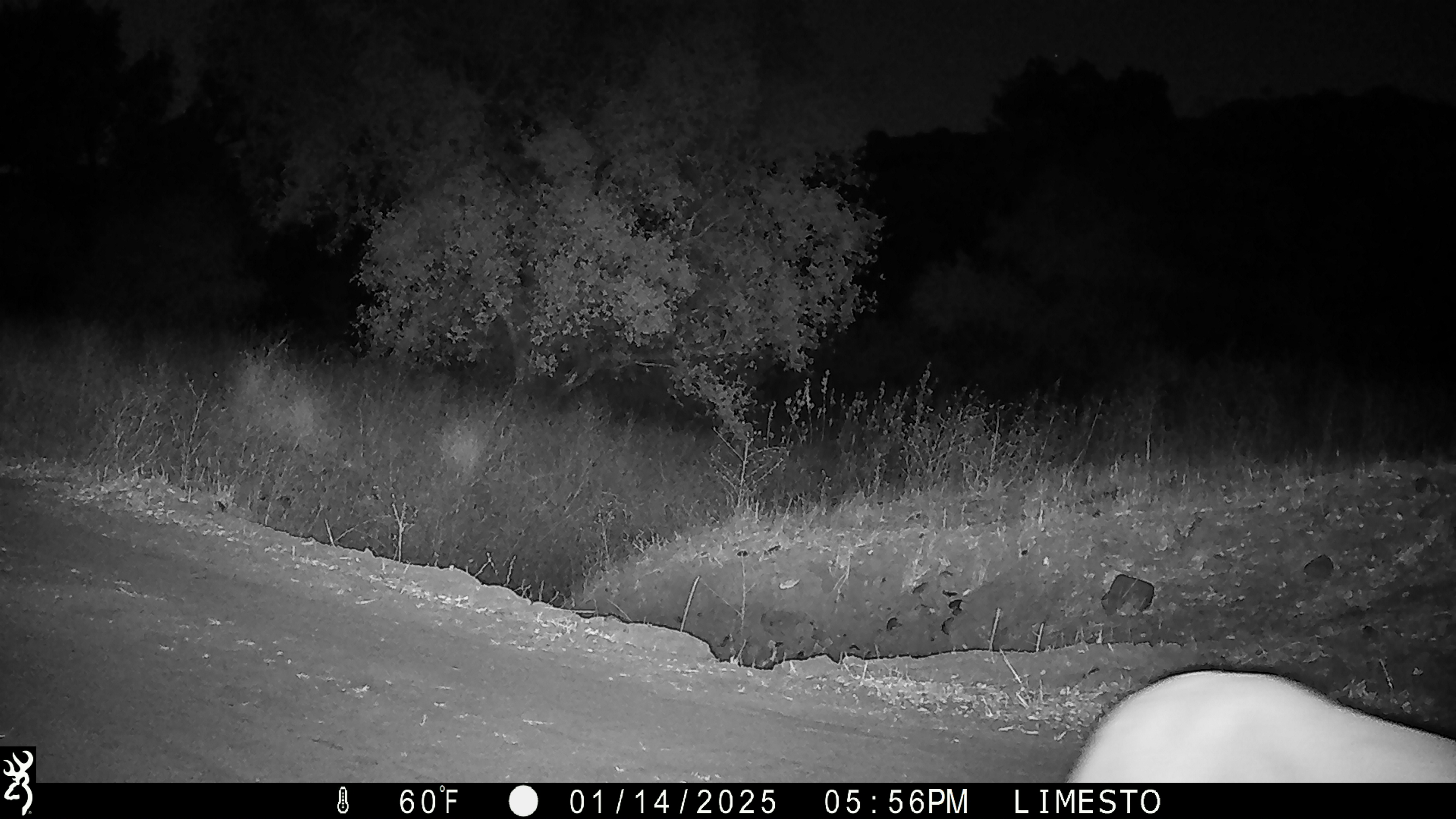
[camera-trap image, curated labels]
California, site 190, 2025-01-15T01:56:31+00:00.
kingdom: Animalia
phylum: Chordata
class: Mammalia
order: Carnivora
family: Felidae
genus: Puma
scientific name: Puma concolor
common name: puma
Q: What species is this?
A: Puma (Puma concolor).